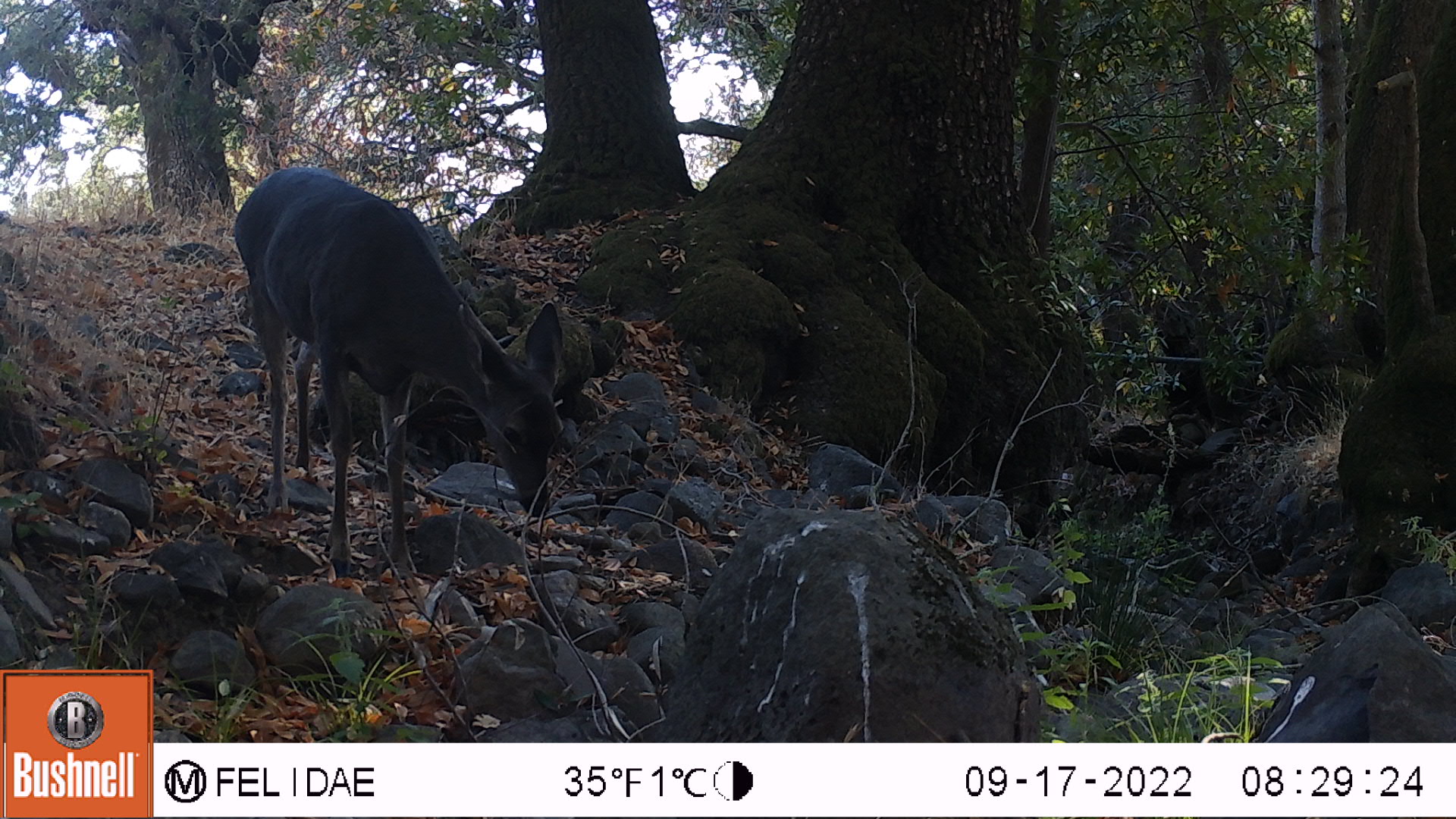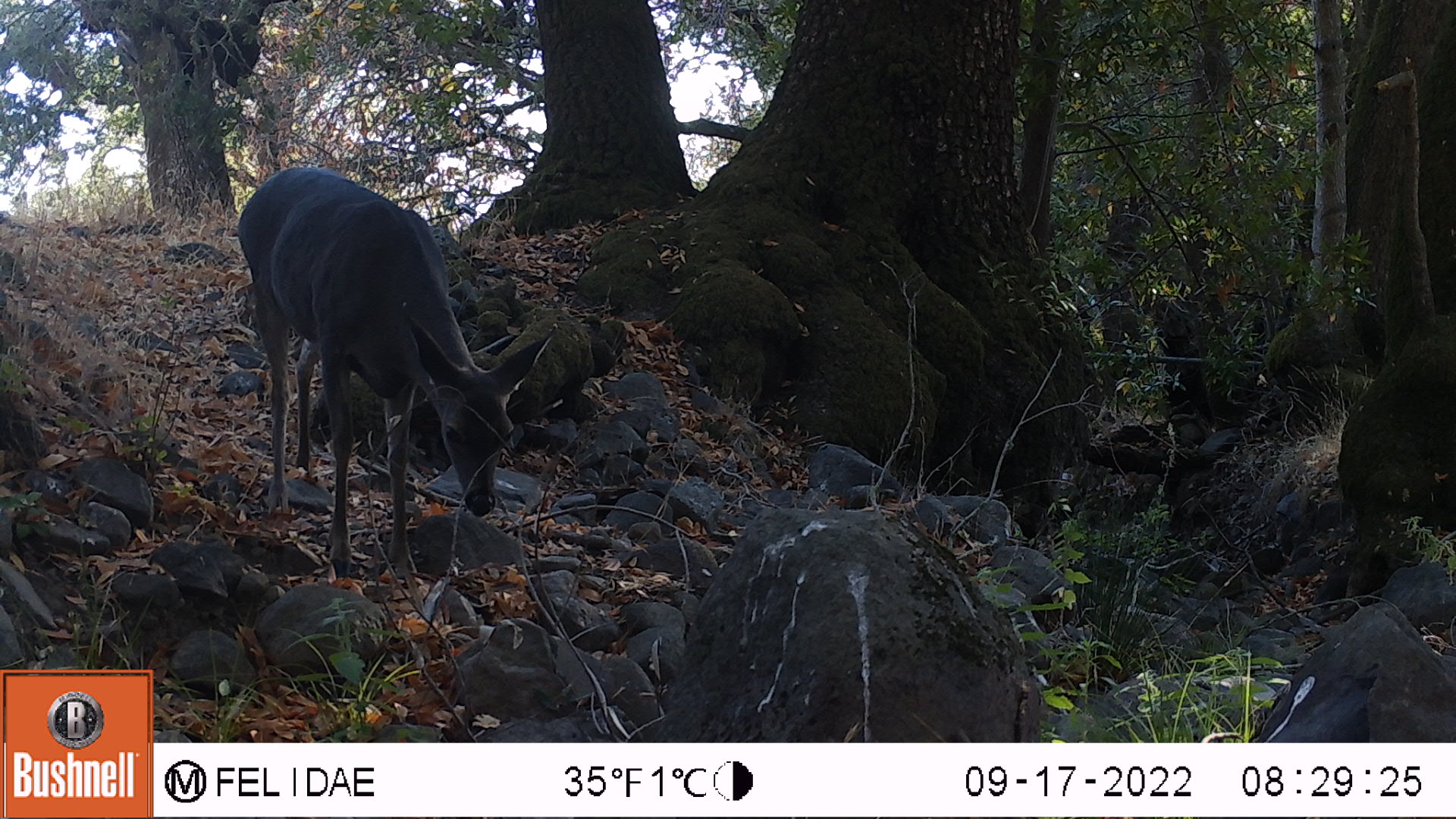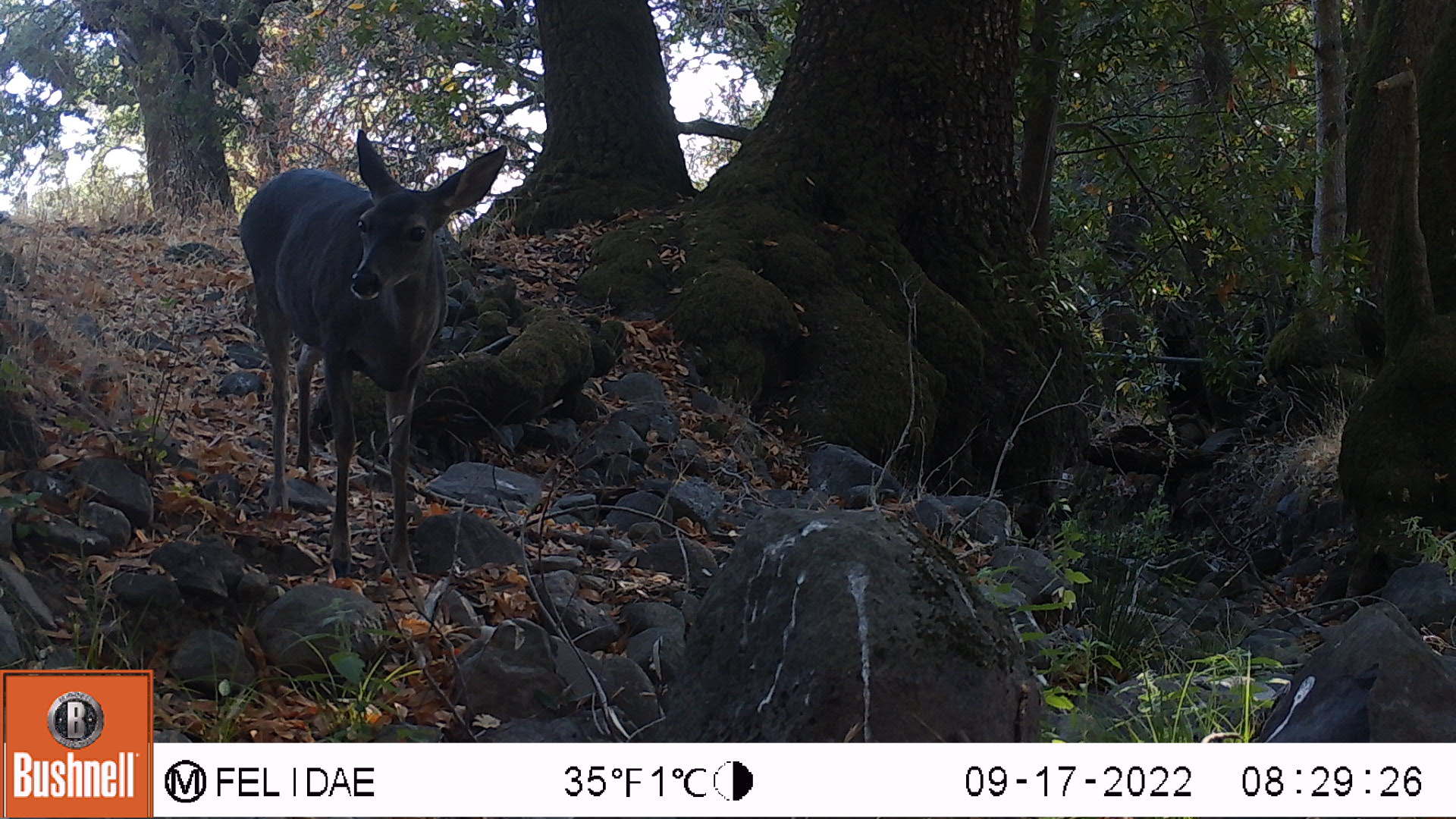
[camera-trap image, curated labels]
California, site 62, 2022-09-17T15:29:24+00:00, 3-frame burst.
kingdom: Animalia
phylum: Chordata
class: Mammalia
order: Artiodactyla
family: Cervidae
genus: Odocoileus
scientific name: Odocoileus hemionus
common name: mule deer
Mule deer (Odocoileus hemionus).